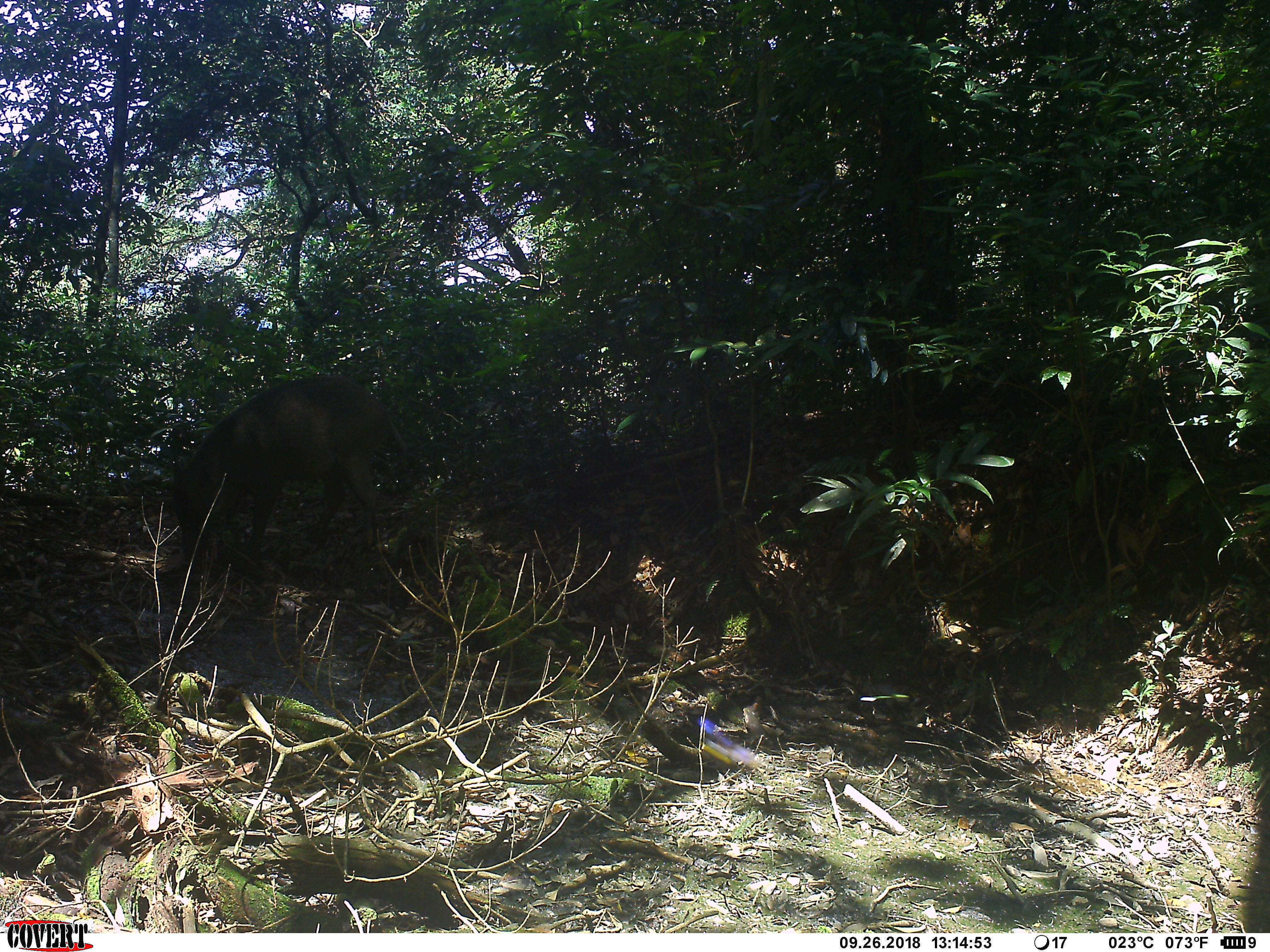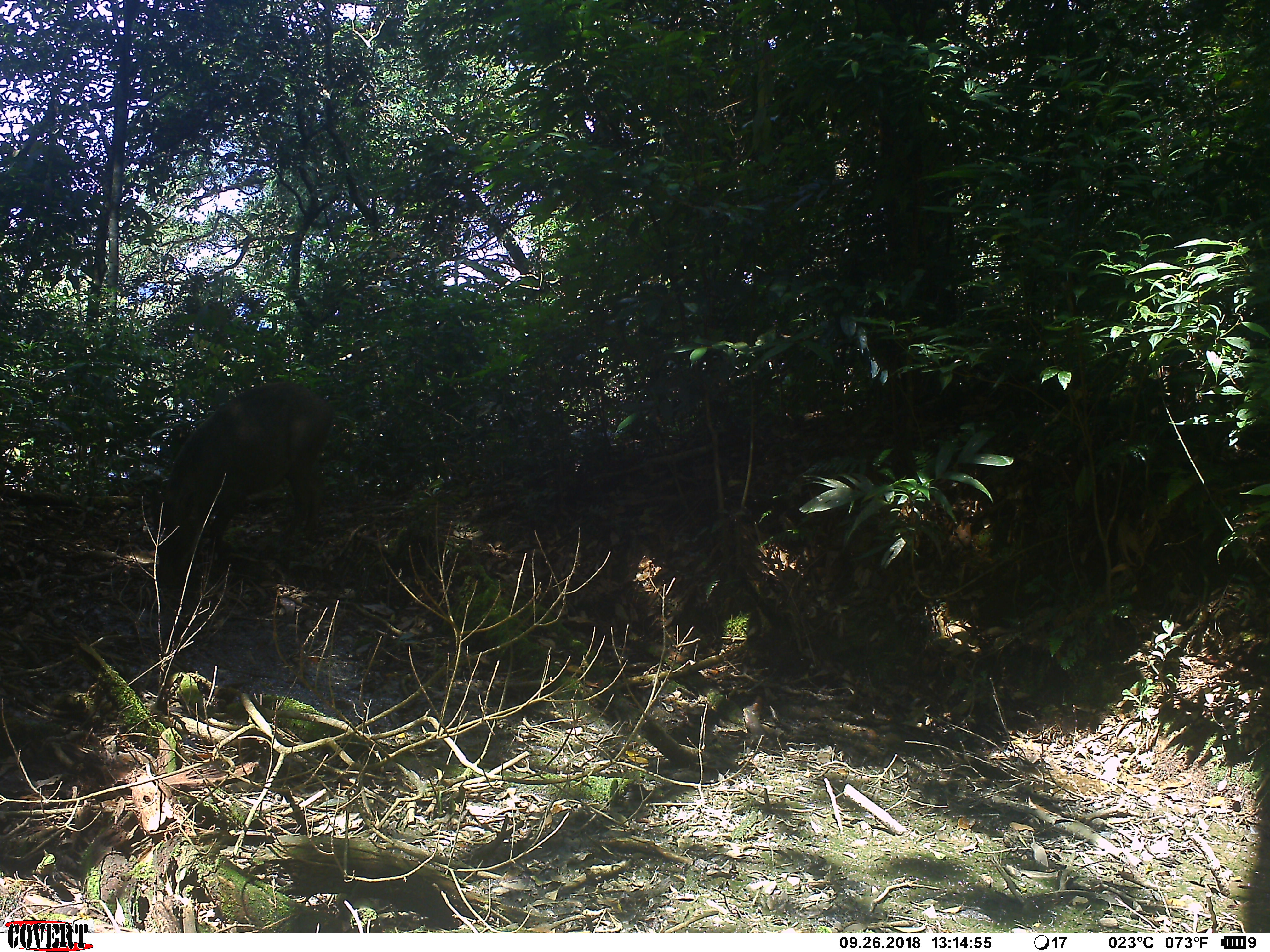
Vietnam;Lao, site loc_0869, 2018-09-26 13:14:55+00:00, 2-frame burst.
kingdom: Animalia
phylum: Chordata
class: Mammalia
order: Artiodactyla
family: Suidae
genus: Sus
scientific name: Sus scrofa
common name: eurasian wild pig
Eurasian wild pig (Sus scrofa). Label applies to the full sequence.